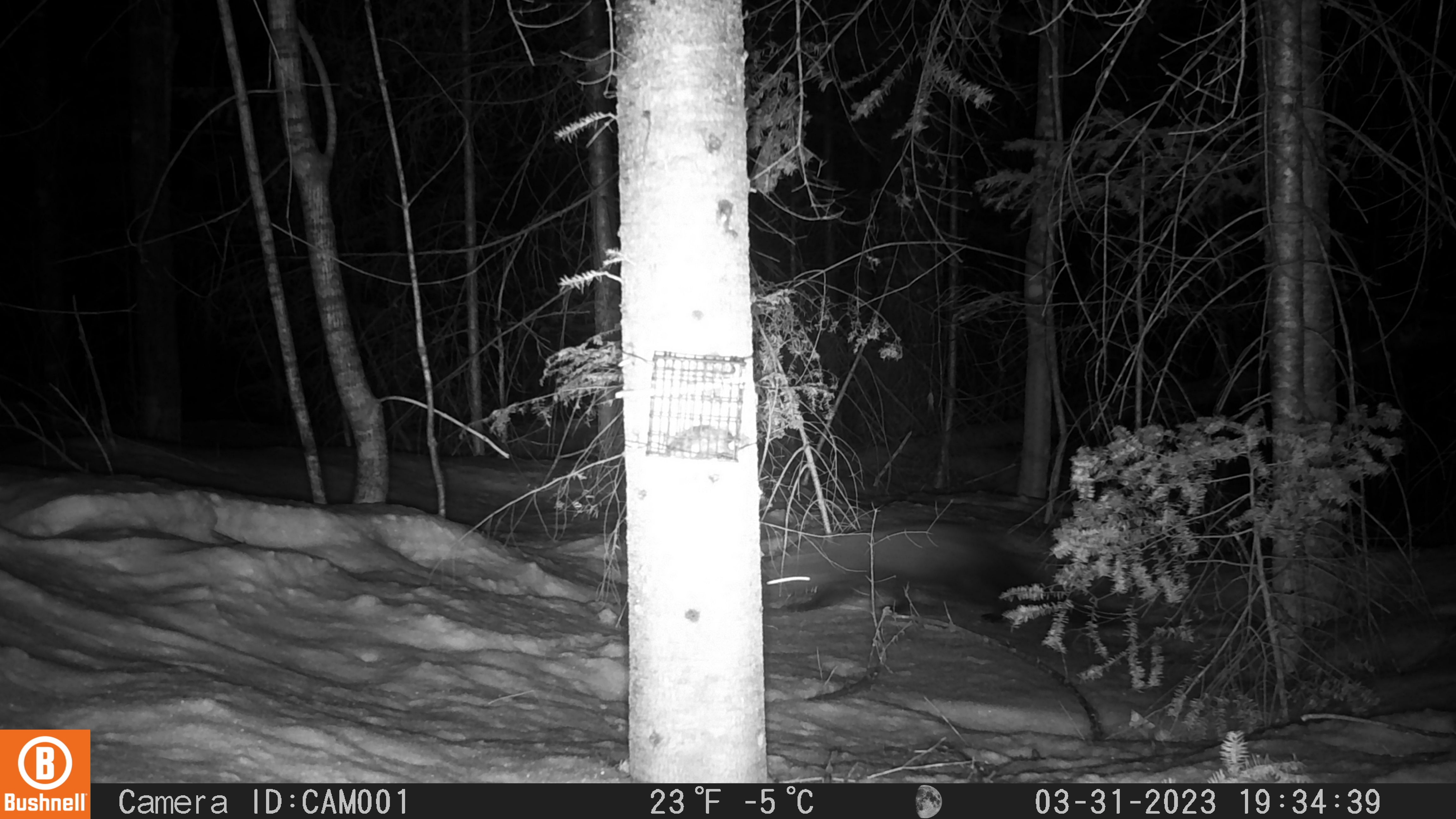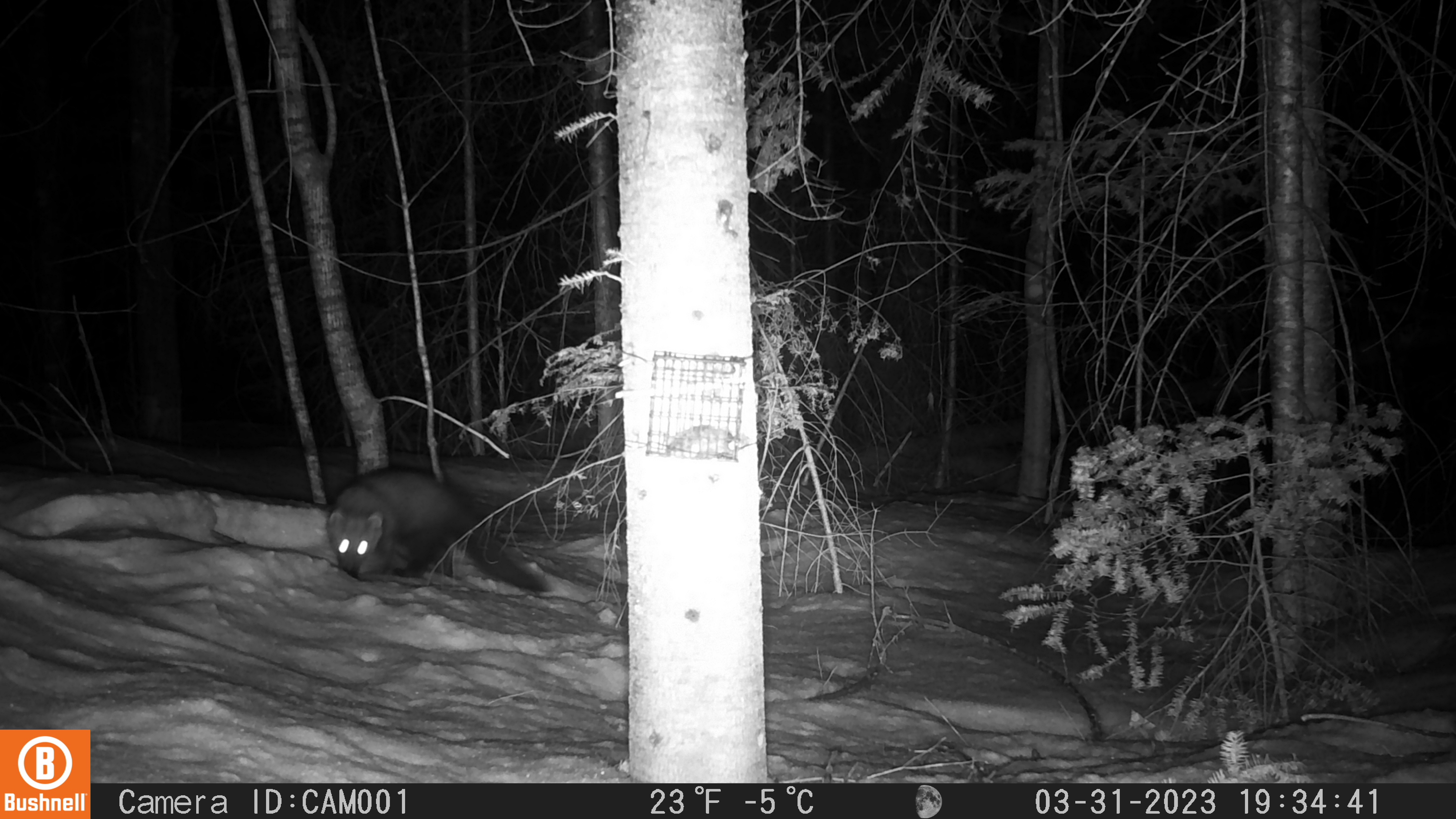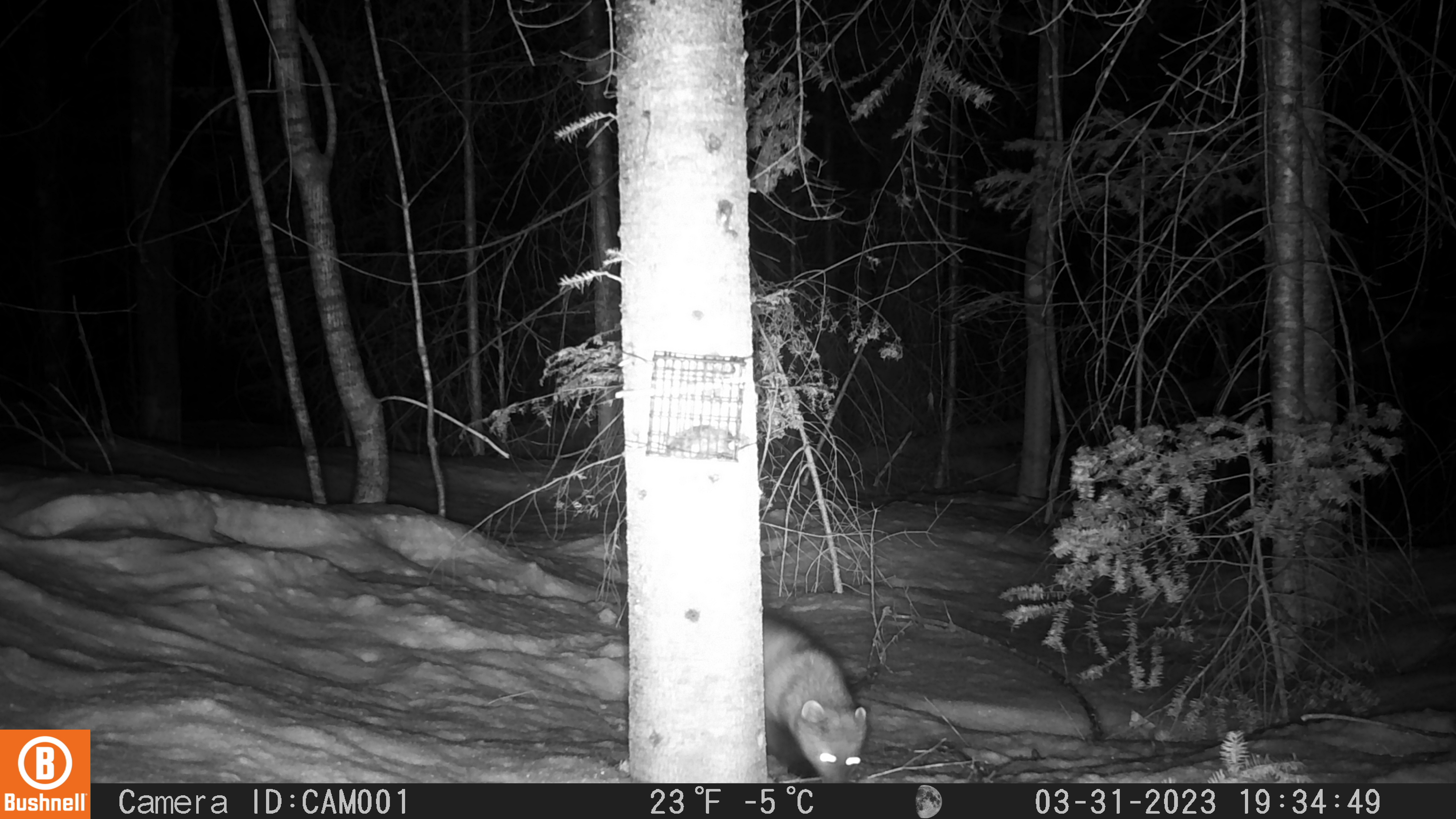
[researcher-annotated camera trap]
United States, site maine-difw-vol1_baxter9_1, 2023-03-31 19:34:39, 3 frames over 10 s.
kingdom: Animalia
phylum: Chordata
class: Mammalia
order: Carnivora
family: Mustelidae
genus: Pekania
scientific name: Pekania pennanti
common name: fisher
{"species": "fisher (Pekania pennanti)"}